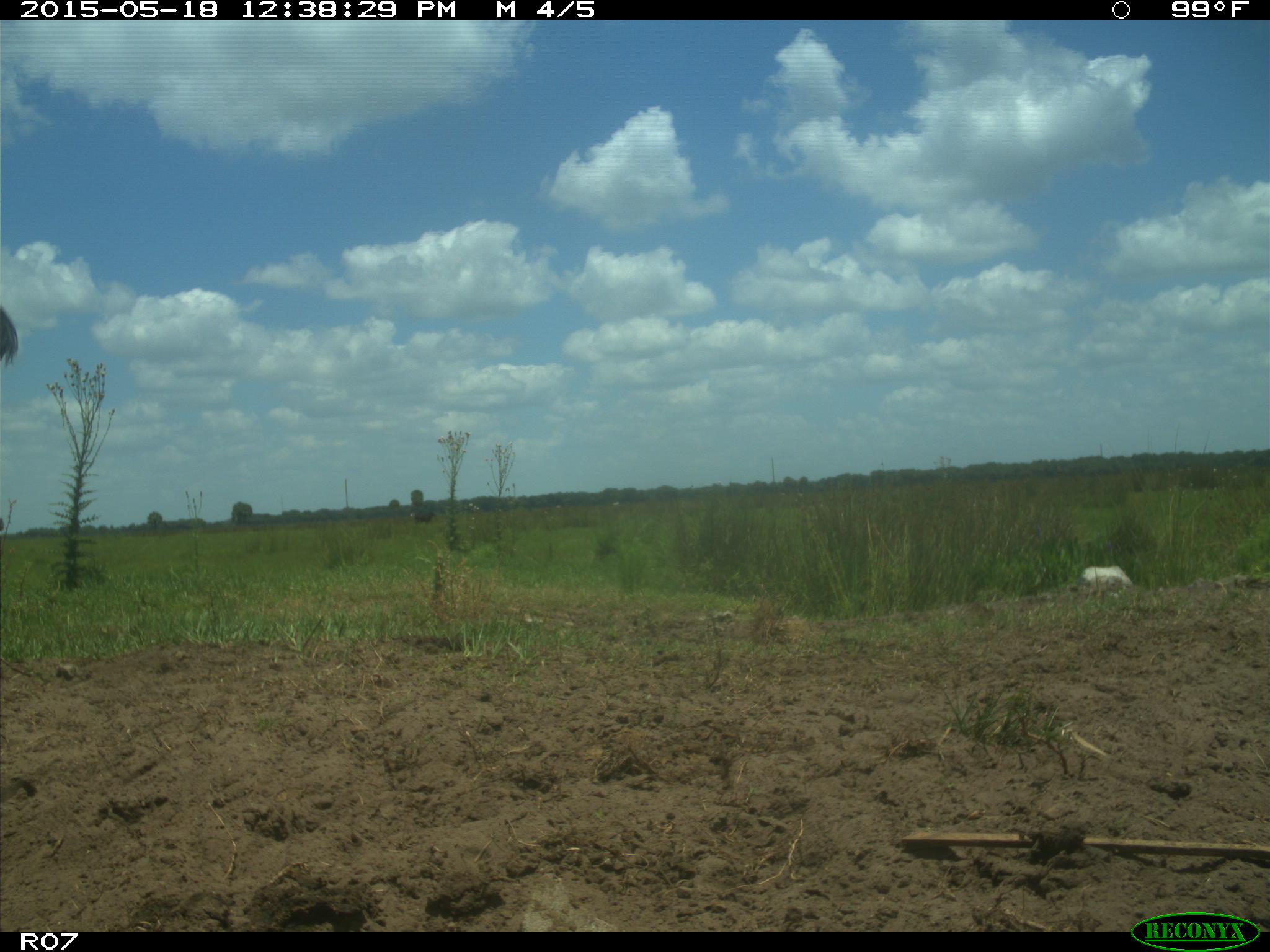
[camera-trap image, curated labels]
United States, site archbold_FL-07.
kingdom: Animalia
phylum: Chordata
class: Mammalia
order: Artiodactyla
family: Bovidae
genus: Bos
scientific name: Bos taurus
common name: domestic cow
Bos taurus (domestic cow).